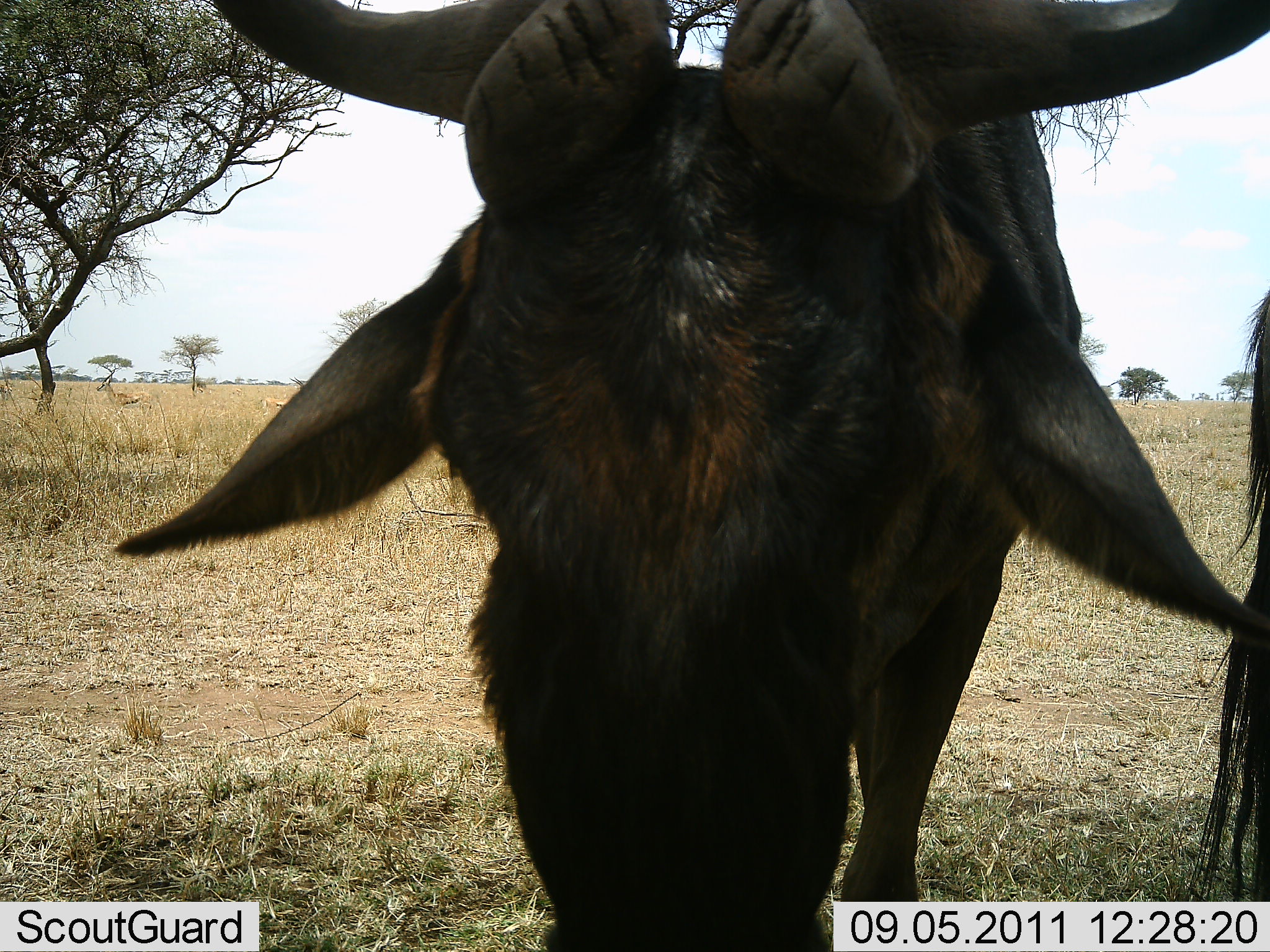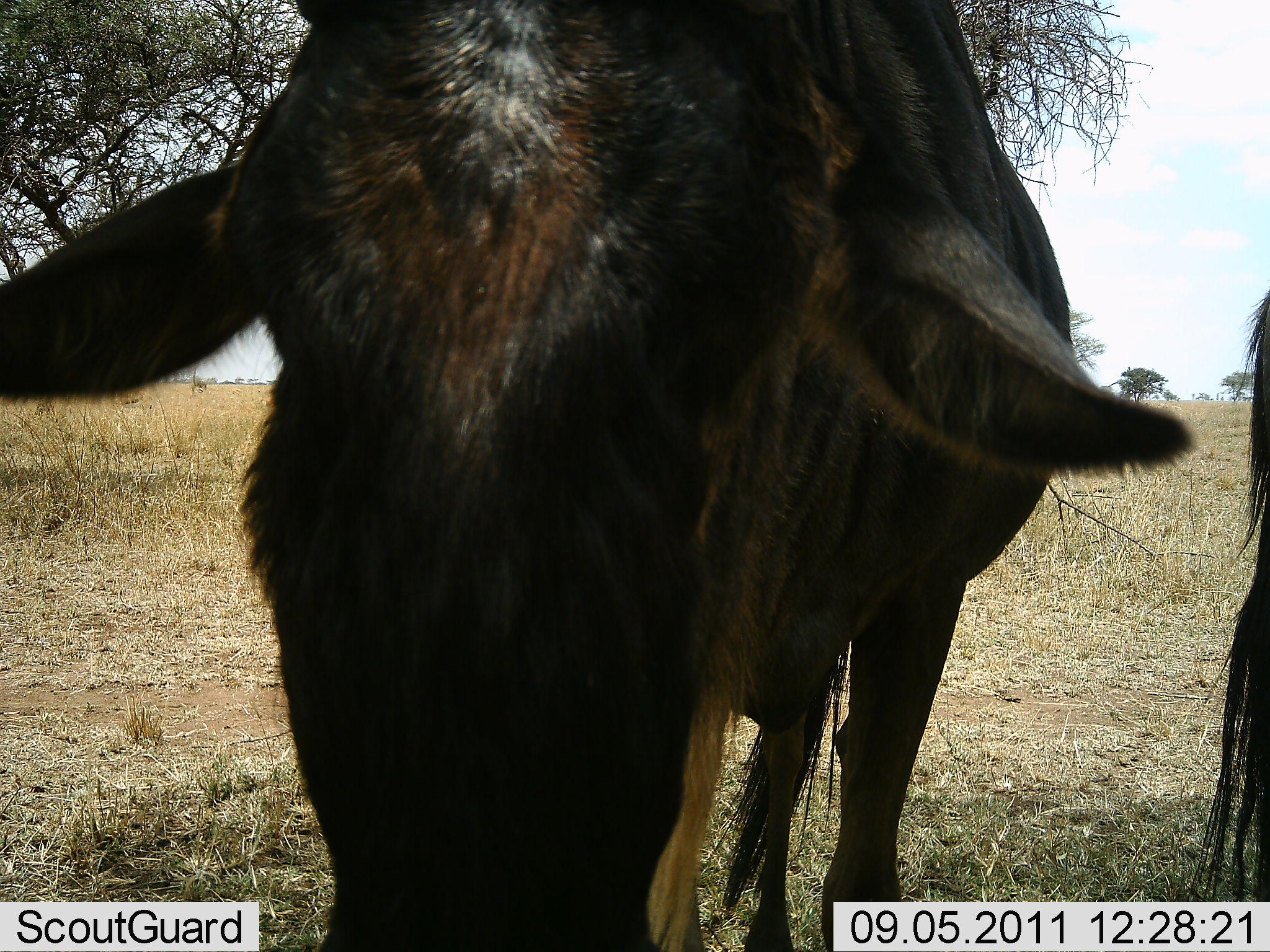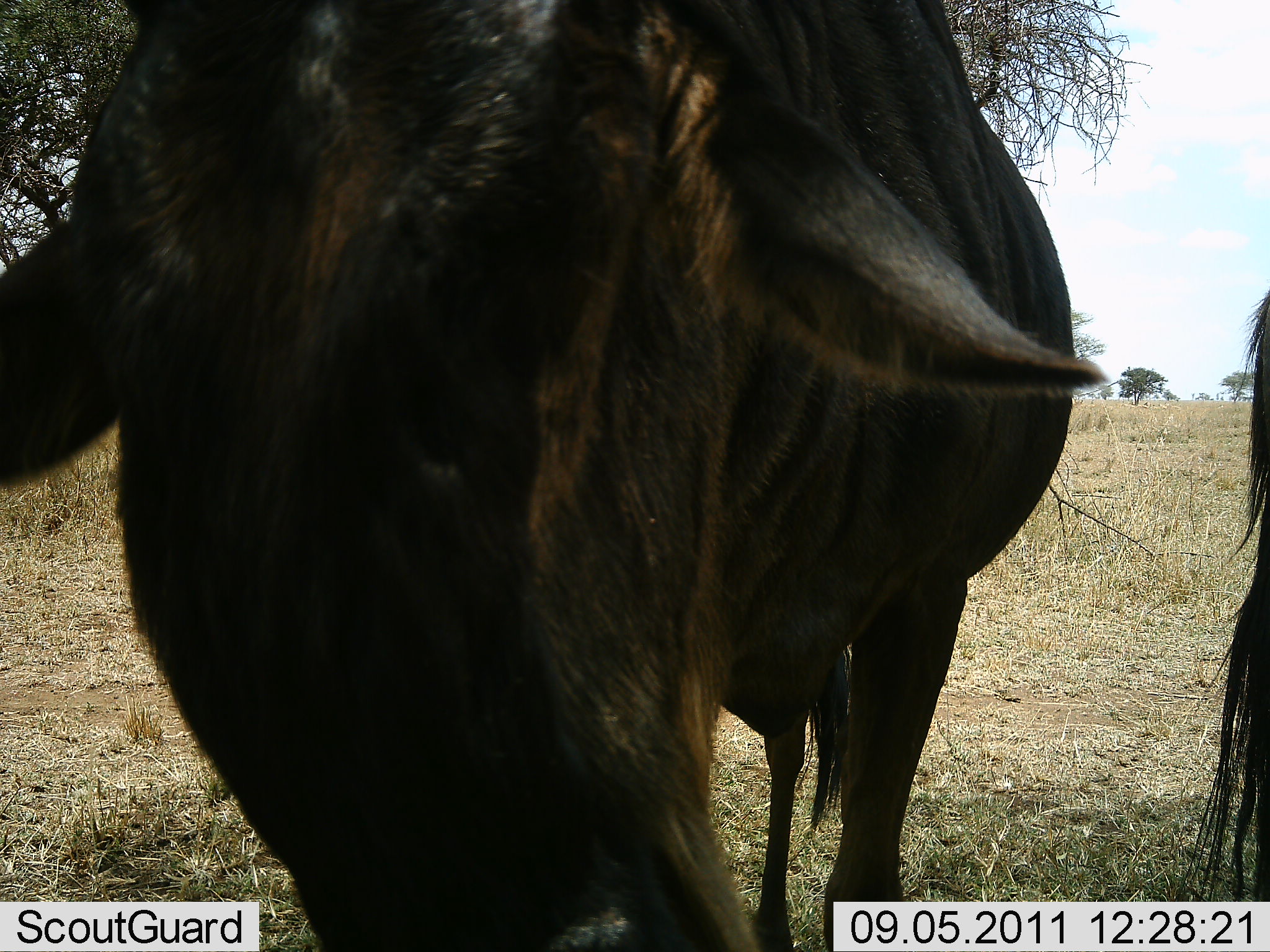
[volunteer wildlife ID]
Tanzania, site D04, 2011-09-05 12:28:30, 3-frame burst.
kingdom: Animalia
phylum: Chordata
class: Mammalia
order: Artiodactyla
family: Bovidae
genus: Connochaetes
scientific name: Connochaetes taurinus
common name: blue wildebeest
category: wildebeest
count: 2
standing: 50%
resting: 8%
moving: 0%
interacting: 25%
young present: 0%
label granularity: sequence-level